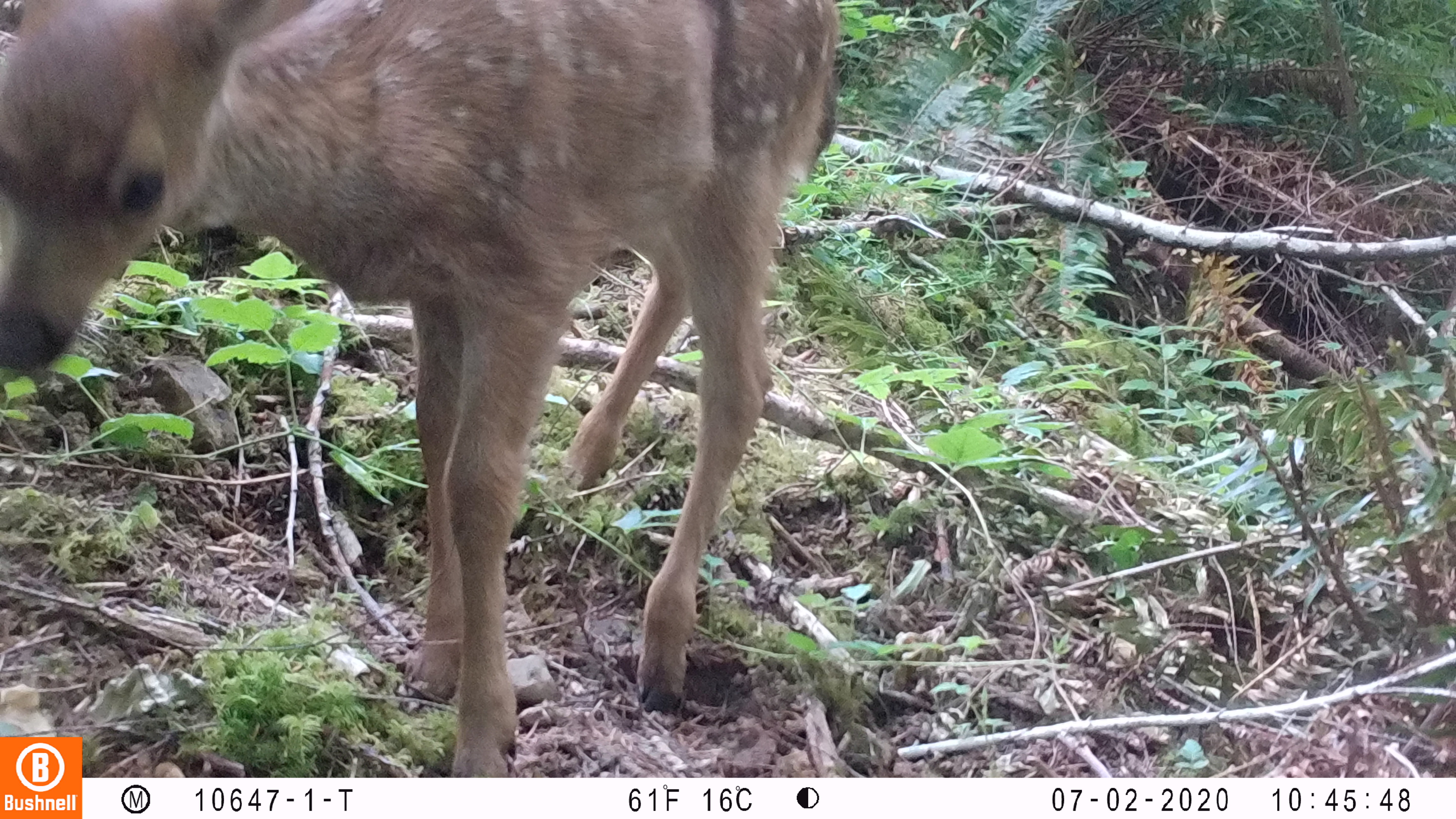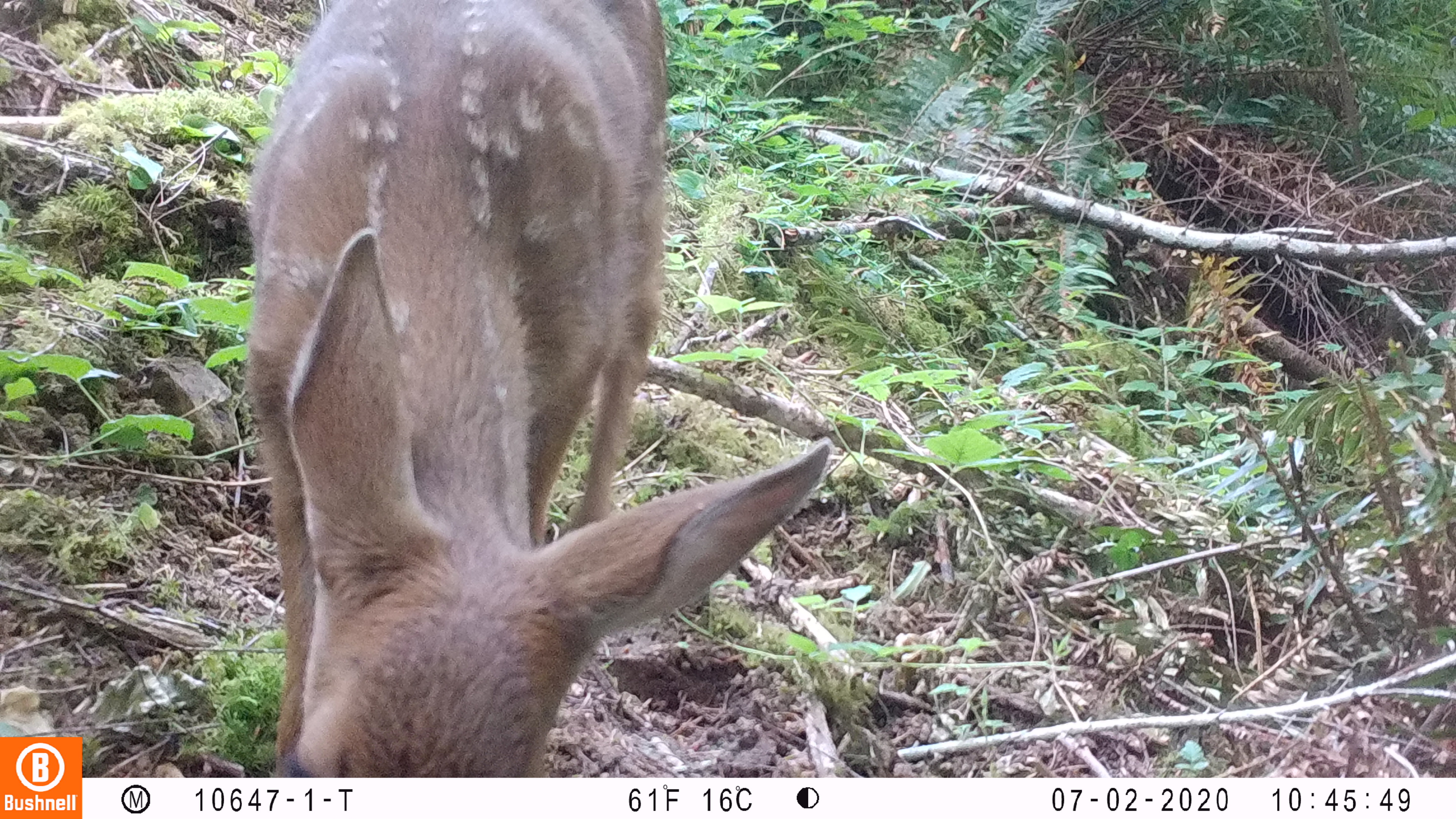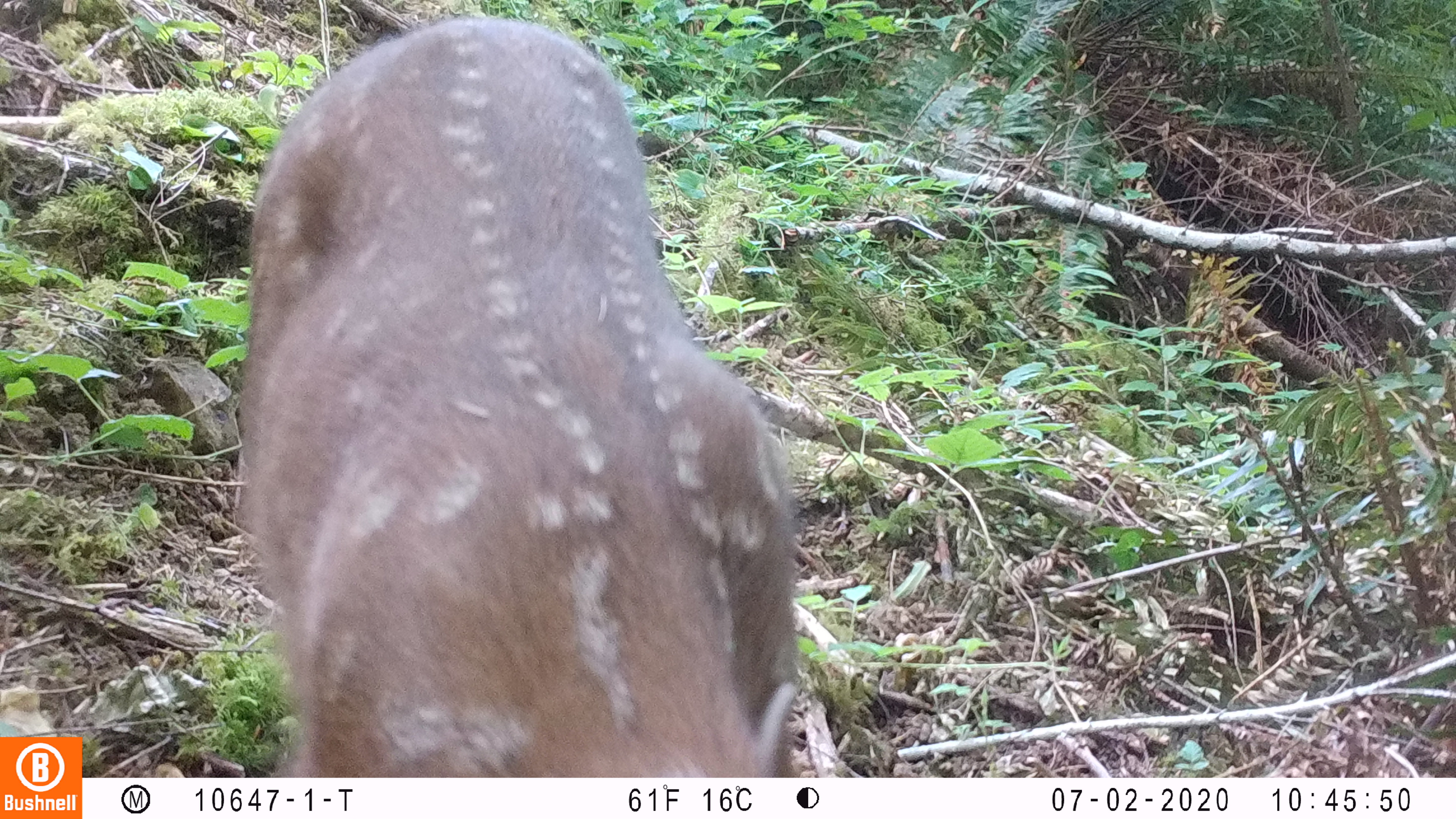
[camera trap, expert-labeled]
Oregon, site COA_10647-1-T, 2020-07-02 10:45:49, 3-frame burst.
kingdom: Animalia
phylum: Chordata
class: Mammalia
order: Artiodactyla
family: Cervidae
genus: Odocoileus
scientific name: Odocoileus hemionus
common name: black-tailed deer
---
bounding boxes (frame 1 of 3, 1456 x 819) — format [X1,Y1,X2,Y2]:
black-tailed deer: [0,0,854,732]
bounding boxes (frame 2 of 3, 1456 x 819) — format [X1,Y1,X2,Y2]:
black-tailed deer: [230,2,831,757]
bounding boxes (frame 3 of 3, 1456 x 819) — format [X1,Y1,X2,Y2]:
black-tailed deer: [222,14,818,768]